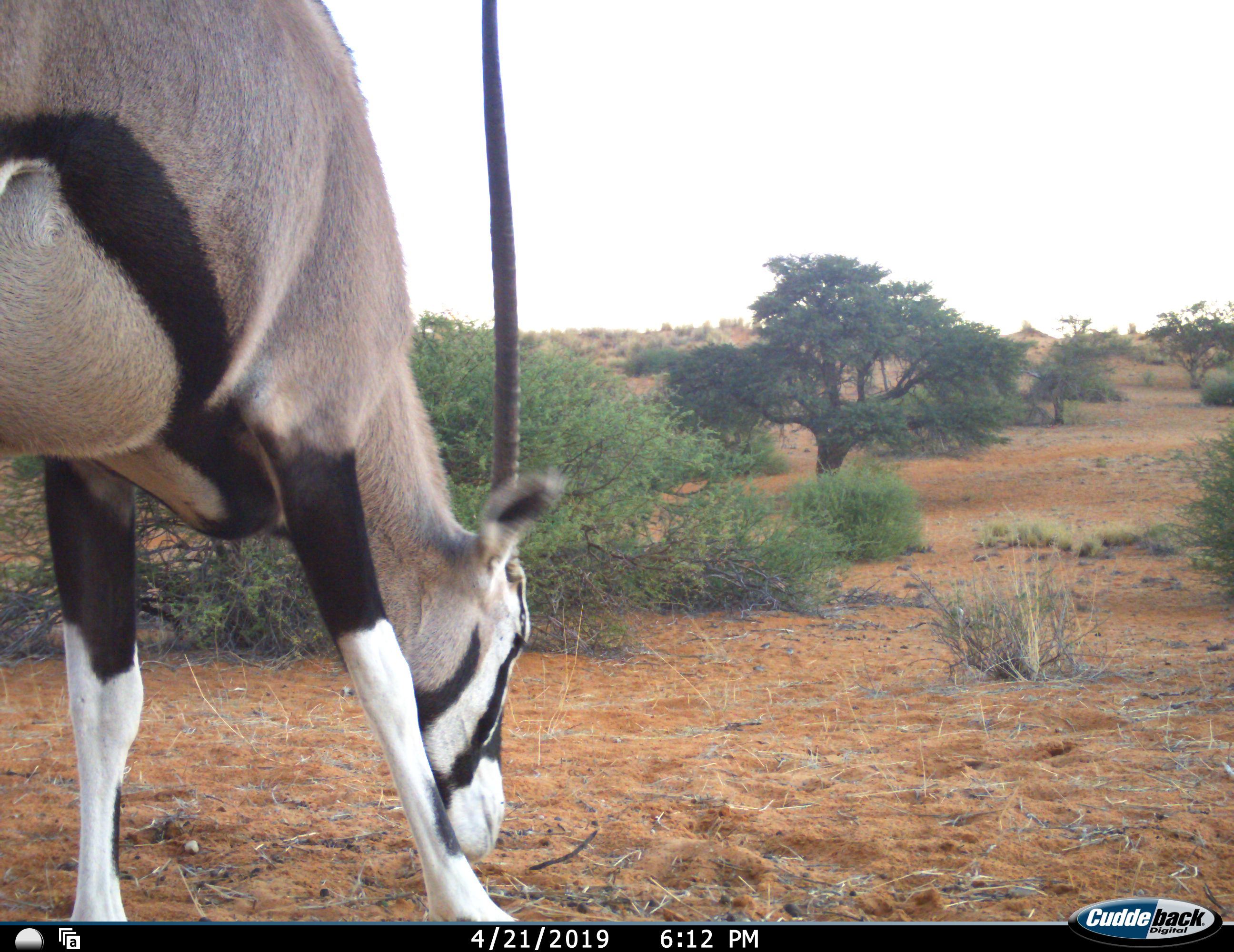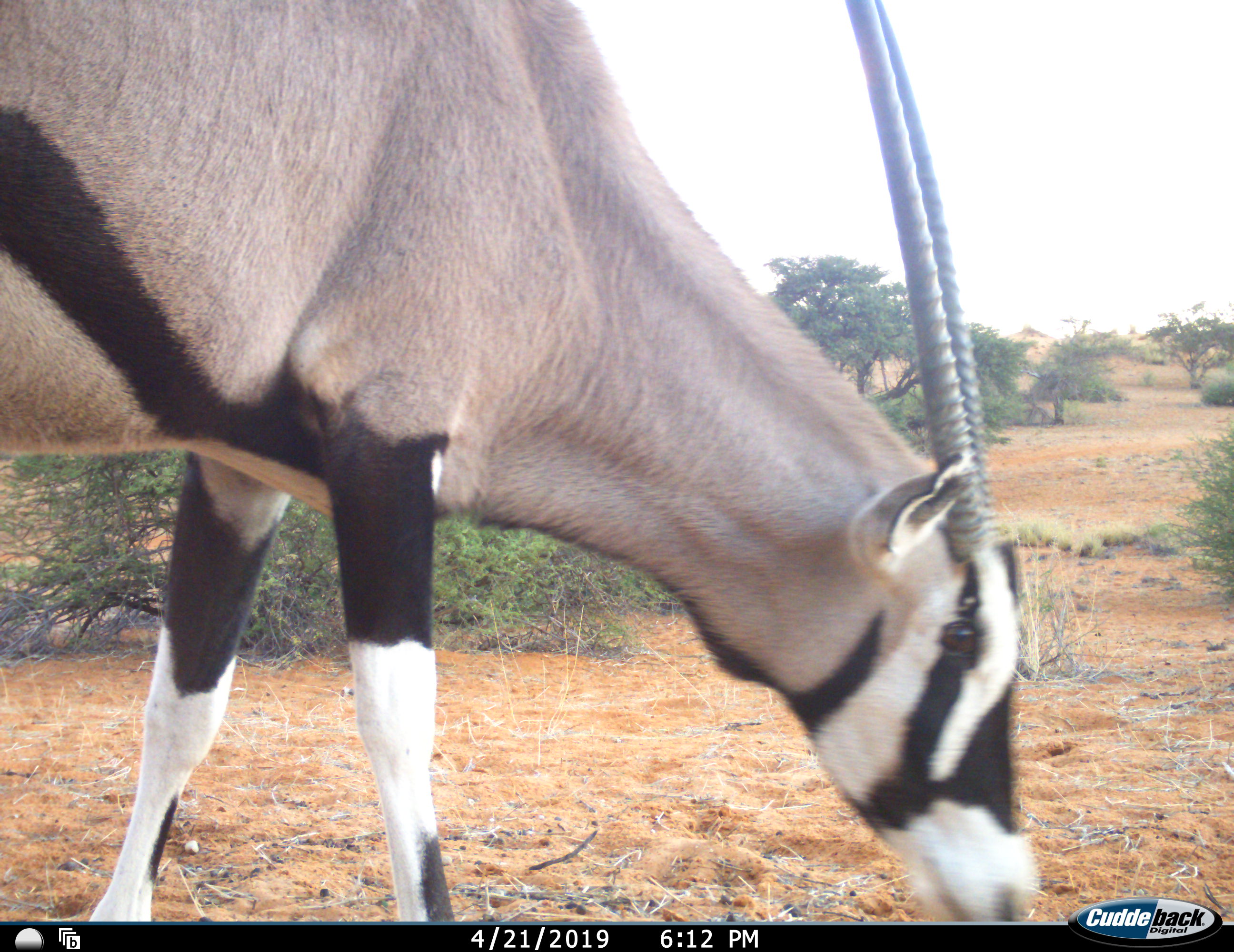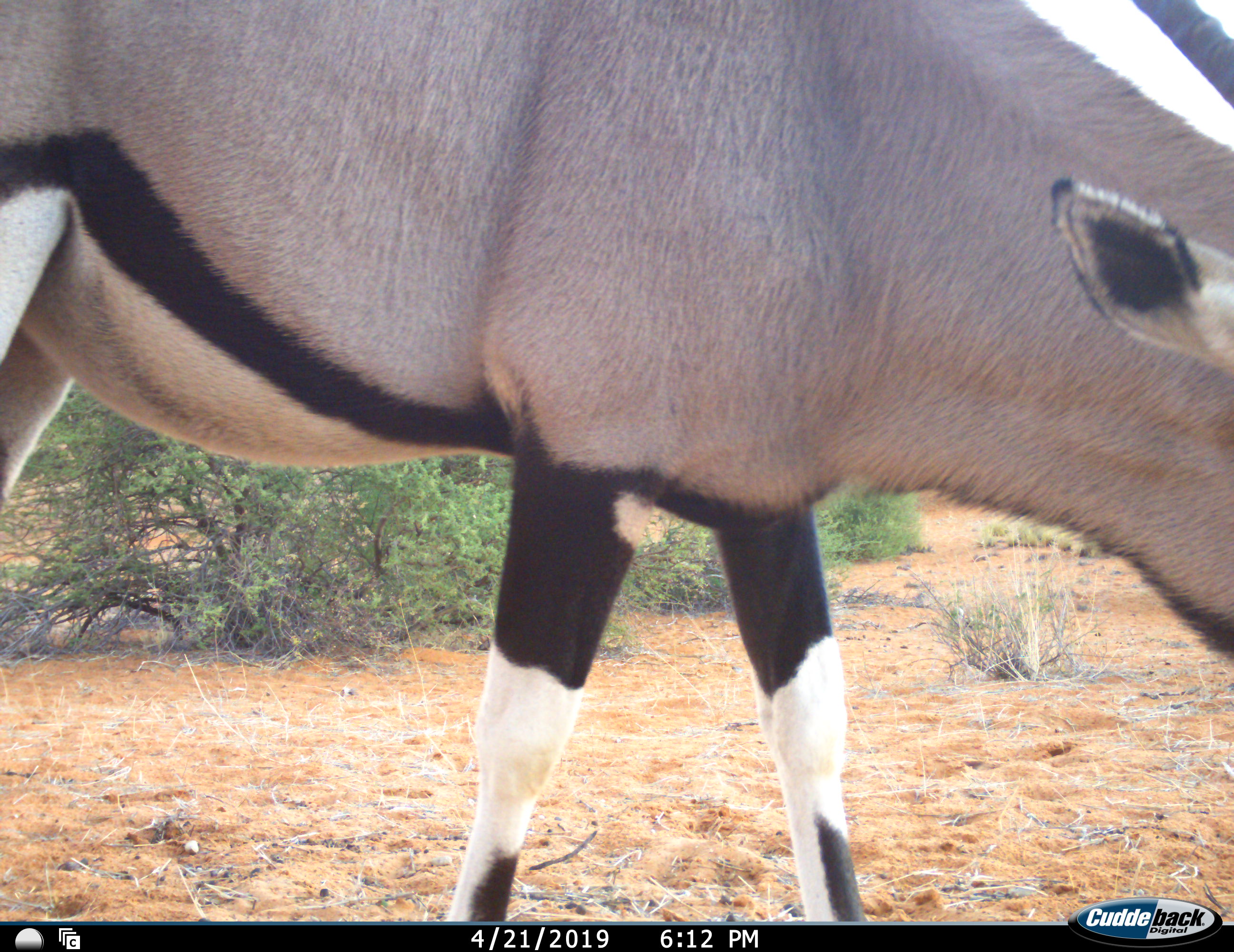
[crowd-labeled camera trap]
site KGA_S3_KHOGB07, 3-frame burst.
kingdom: Animalia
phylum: Chordata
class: Mammalia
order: Artiodactyla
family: Bovidae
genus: Oryx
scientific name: Oryx gazella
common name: gemsbok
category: oryx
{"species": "oryx (gemsbok) (Oryx gazella)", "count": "1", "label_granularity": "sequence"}